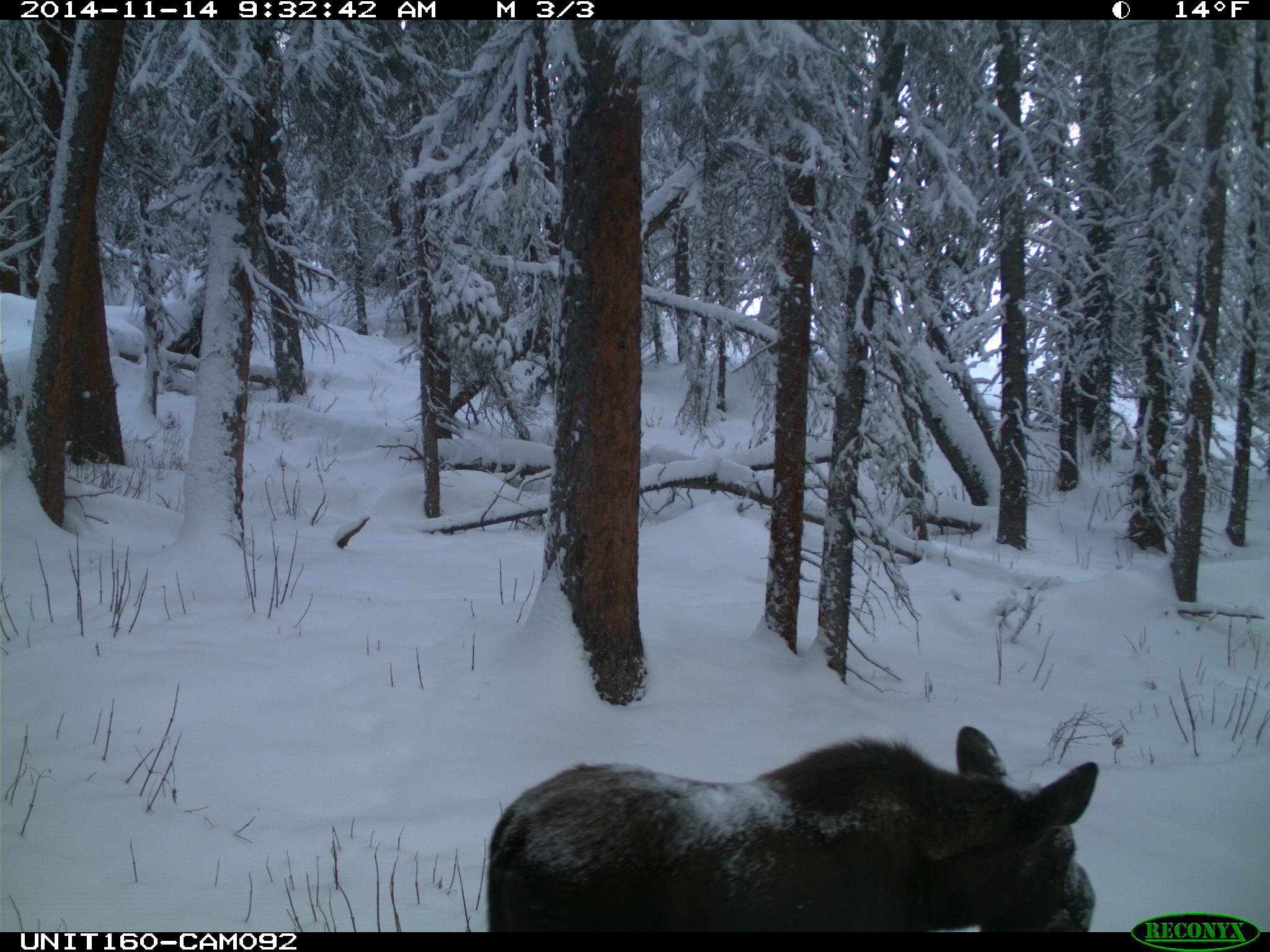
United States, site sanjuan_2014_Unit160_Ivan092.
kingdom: Animalia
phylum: Chordata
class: Mammalia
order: Artiodactyla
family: Cervidae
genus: Alces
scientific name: Alces alces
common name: moose